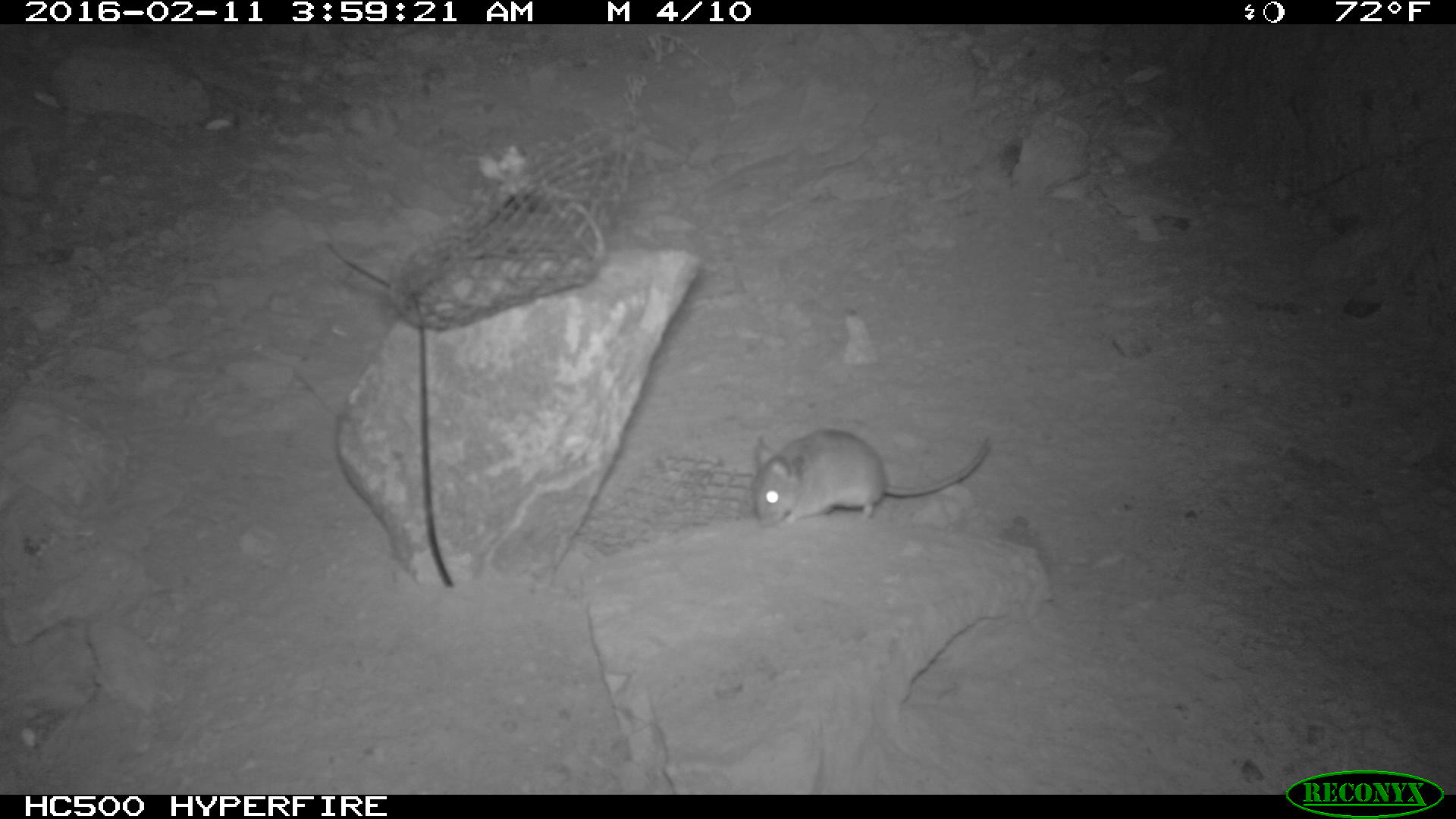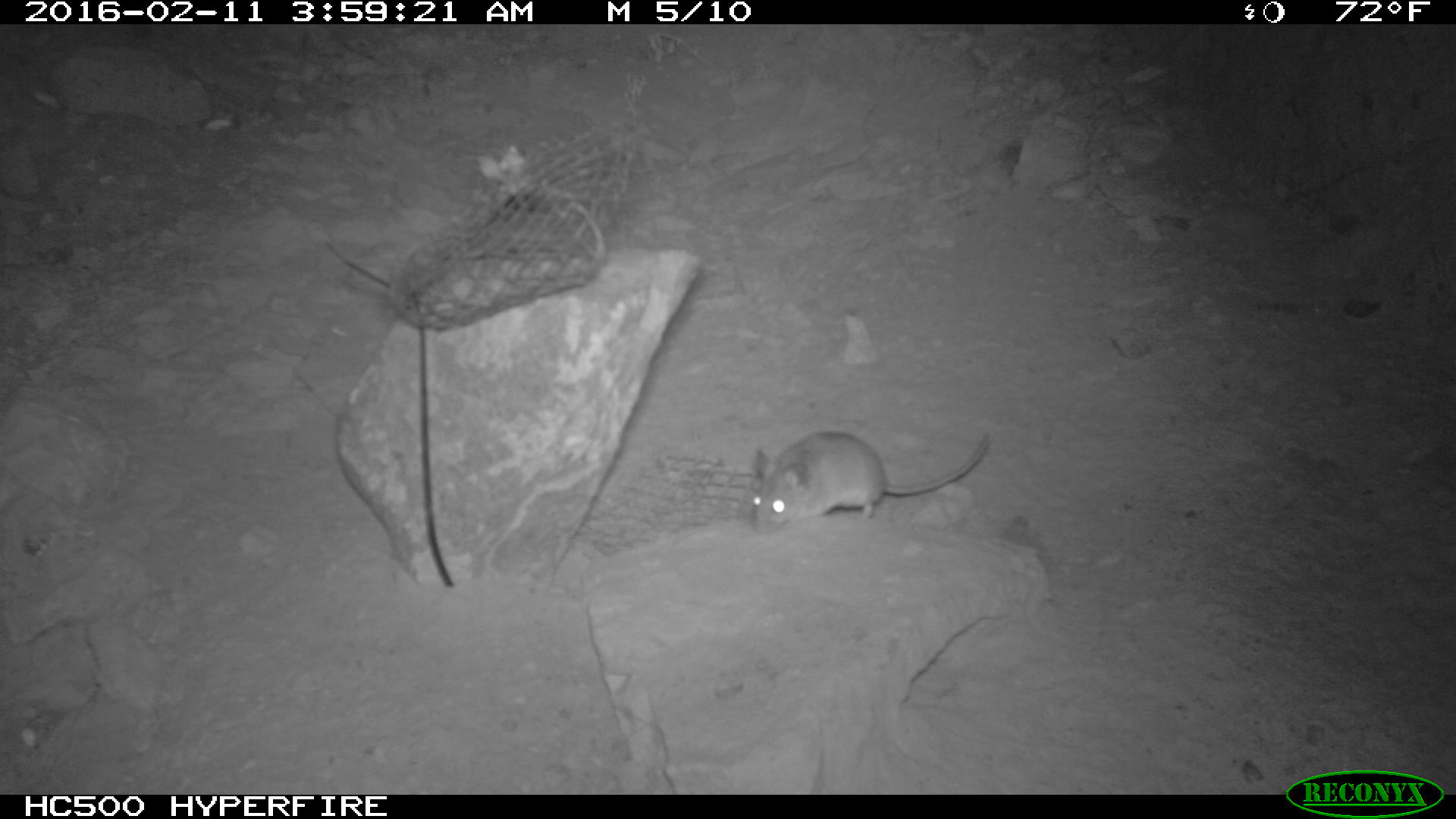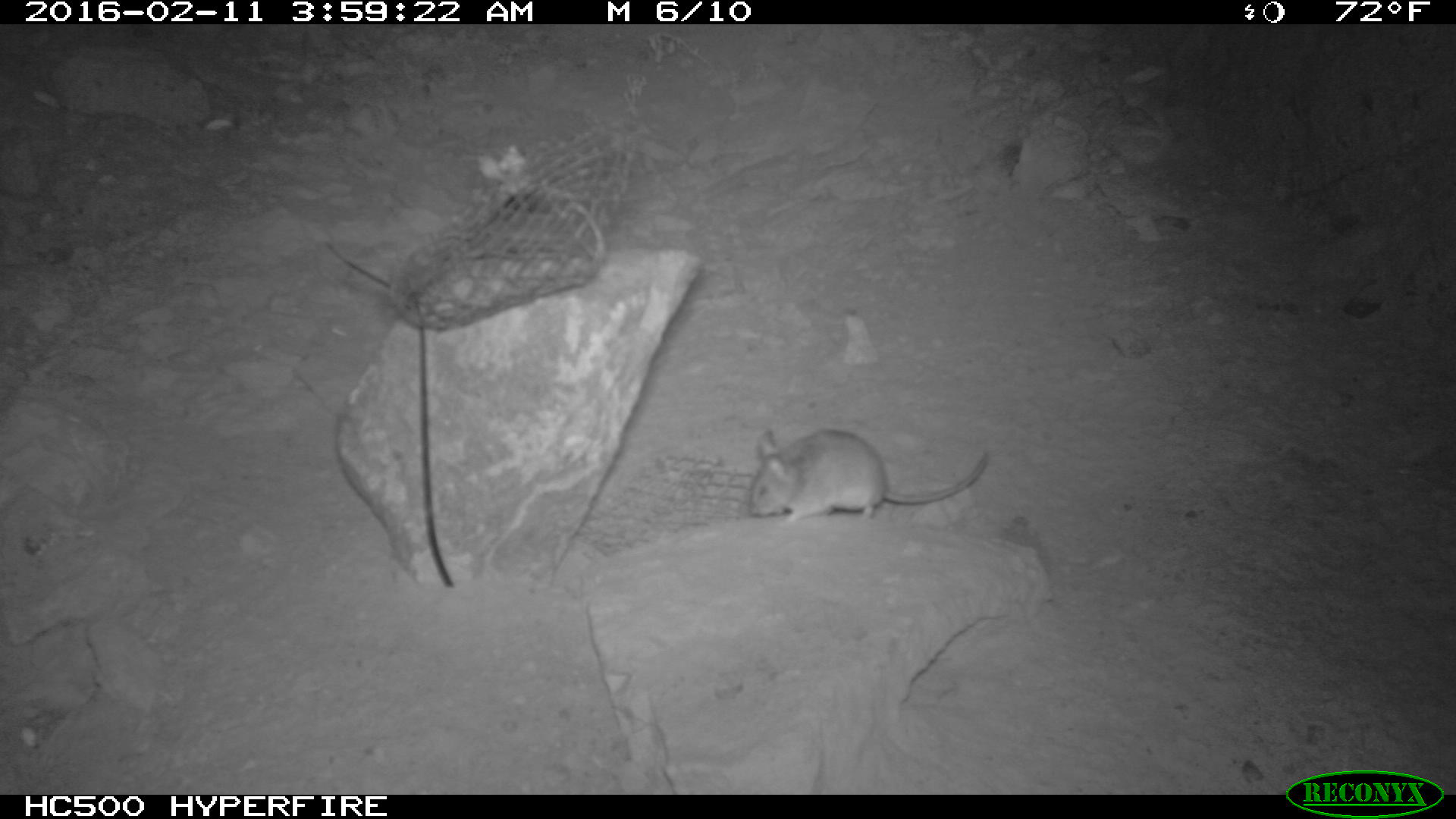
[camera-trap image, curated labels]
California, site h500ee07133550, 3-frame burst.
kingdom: Animalia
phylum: Chordata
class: Mammalia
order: Rodentia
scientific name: Rodentia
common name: rodent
Rodent (Rodentia).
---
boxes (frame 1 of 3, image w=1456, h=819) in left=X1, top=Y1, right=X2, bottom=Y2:
rodent: left=749, top=426, right=989, bottom=528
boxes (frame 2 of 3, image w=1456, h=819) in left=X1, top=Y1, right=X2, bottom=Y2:
rodent: left=751, top=431, right=988, bottom=533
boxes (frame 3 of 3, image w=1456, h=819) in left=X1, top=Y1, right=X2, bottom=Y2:
rodent: left=747, top=428, right=991, bottom=529